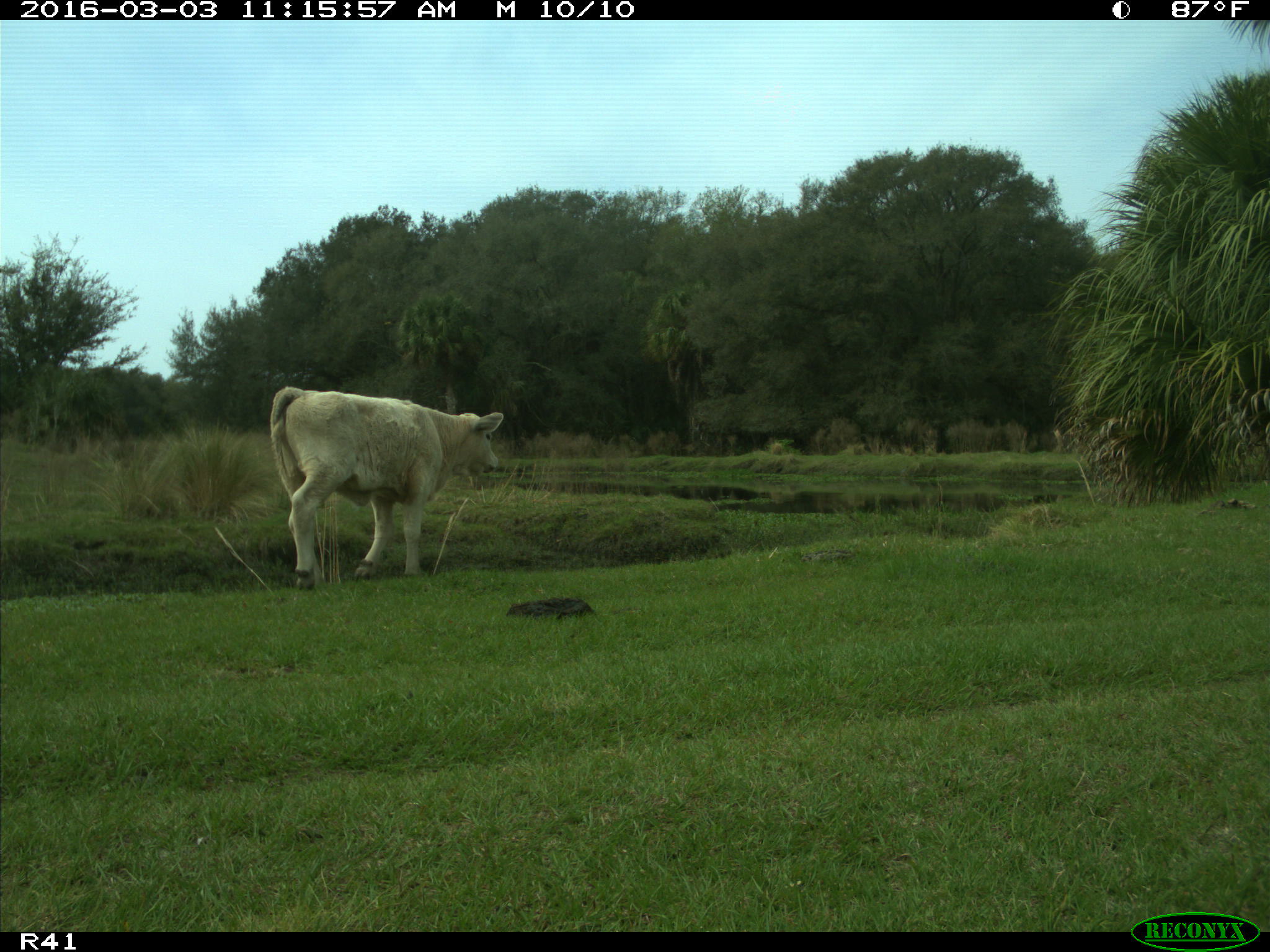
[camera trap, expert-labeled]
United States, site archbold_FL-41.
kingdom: Animalia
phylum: Chordata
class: Mammalia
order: Artiodactyla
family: Bovidae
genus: Bos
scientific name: Bos taurus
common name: domestic cow